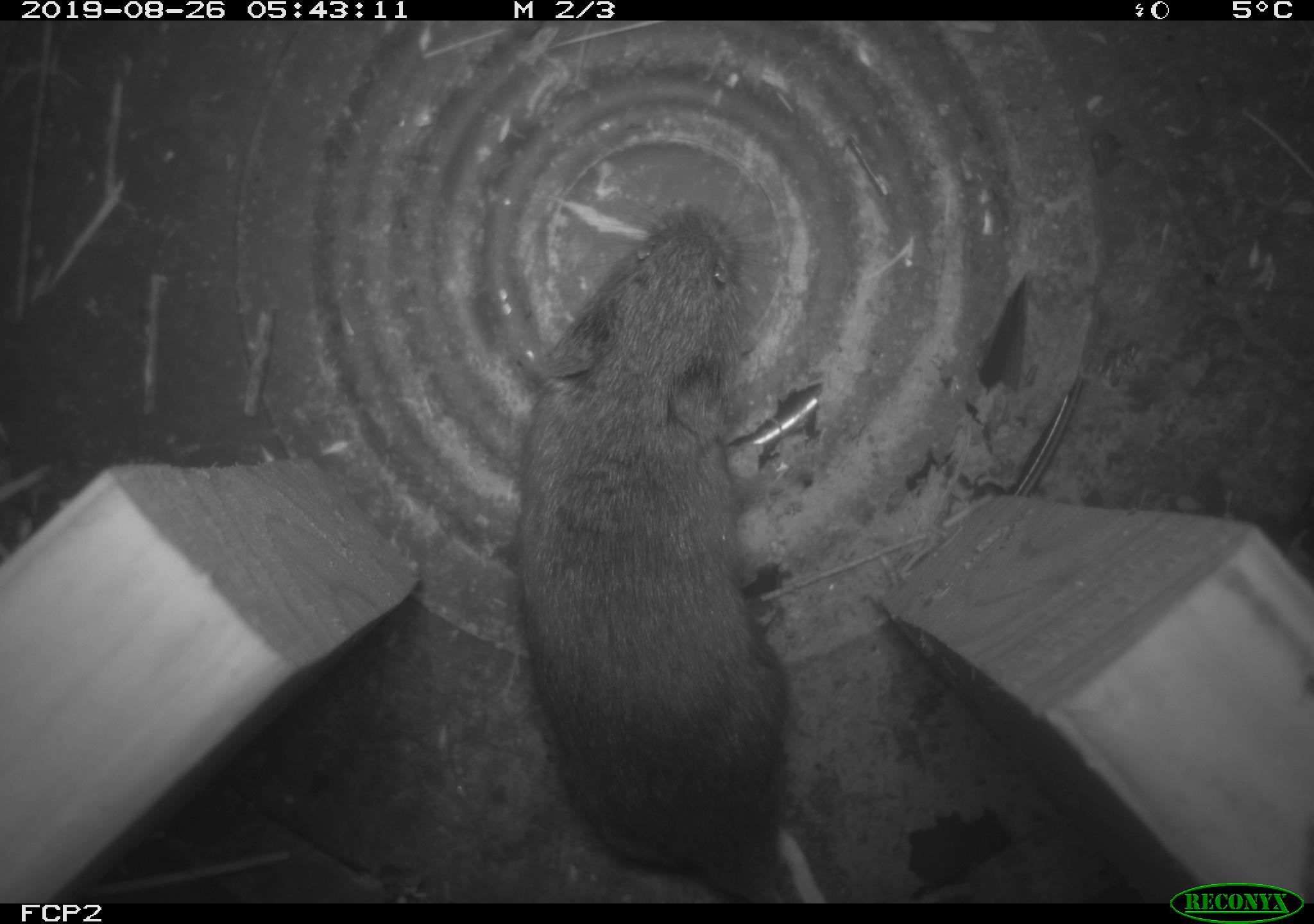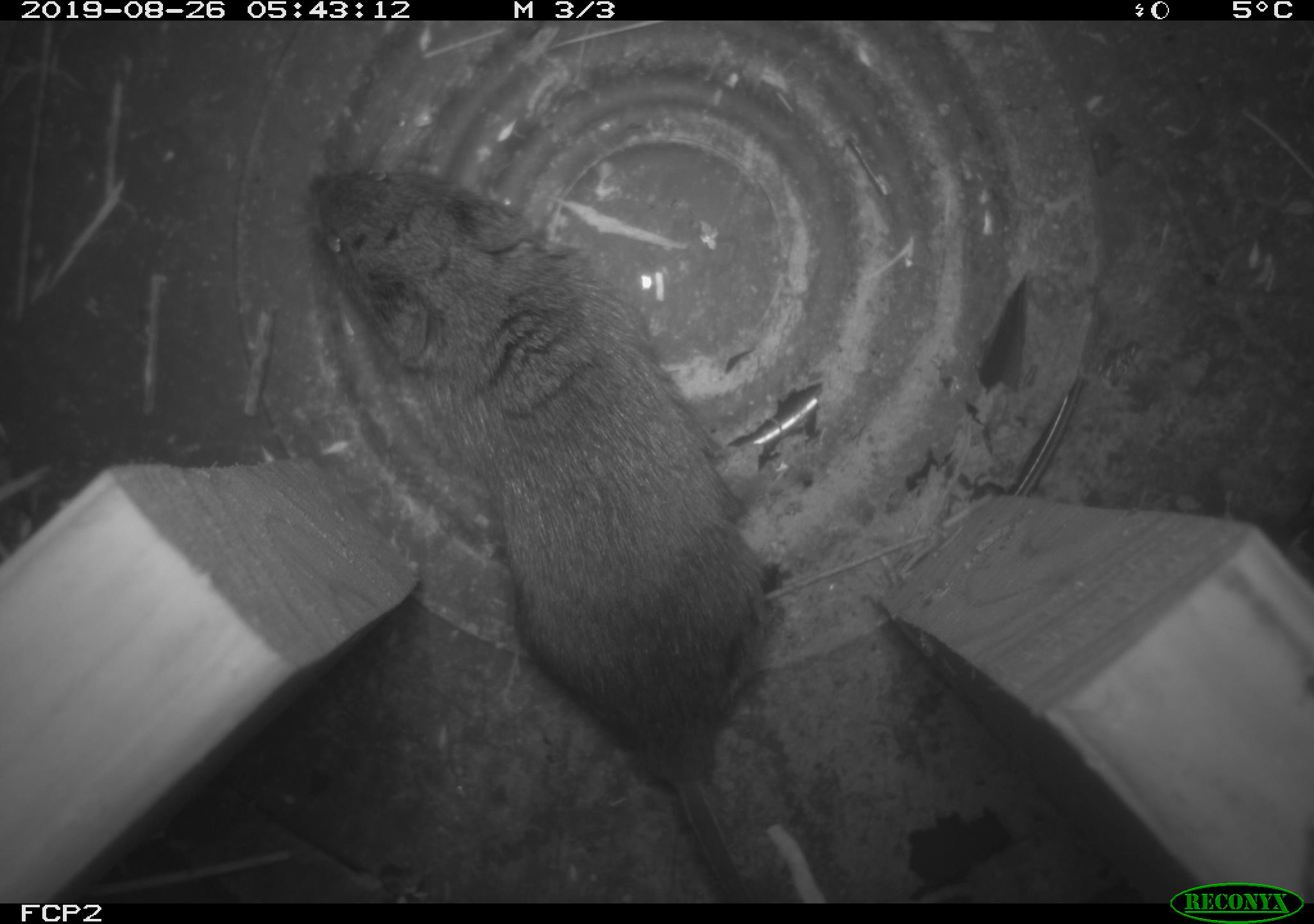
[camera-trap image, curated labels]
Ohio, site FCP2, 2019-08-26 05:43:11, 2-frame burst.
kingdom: Animalia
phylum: Chordata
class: Mammalia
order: Rodentia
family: Cricetidae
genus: Microtus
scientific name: Microtus pennsylvanicus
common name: meadow vole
Meadow vole (Microtus pennsylvanicus).